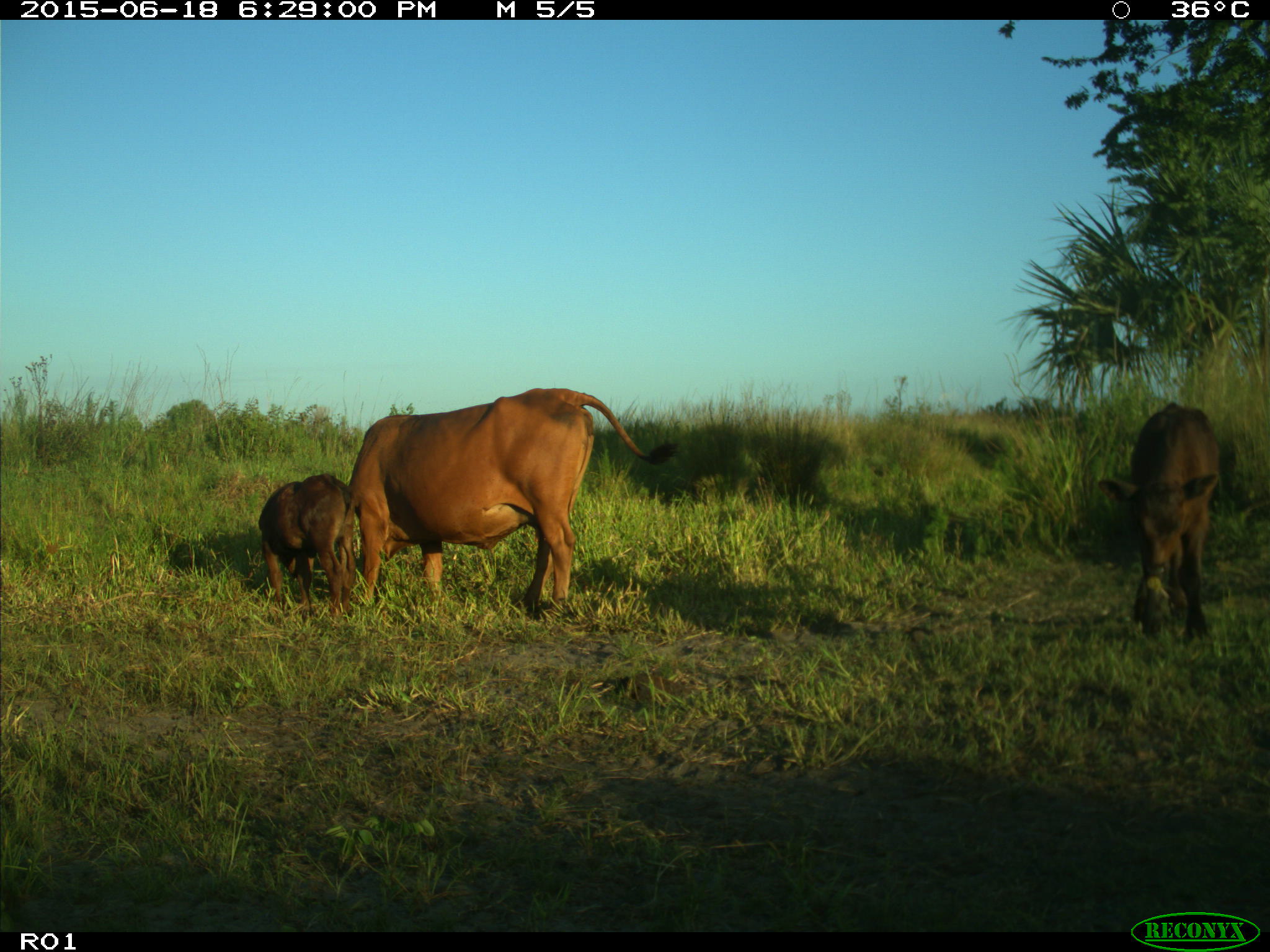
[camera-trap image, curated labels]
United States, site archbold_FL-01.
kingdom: Animalia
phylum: Chordata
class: Mammalia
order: Artiodactyla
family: Bovidae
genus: Bos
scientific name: Bos taurus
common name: domestic cow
Bos taurus (domestic cow).